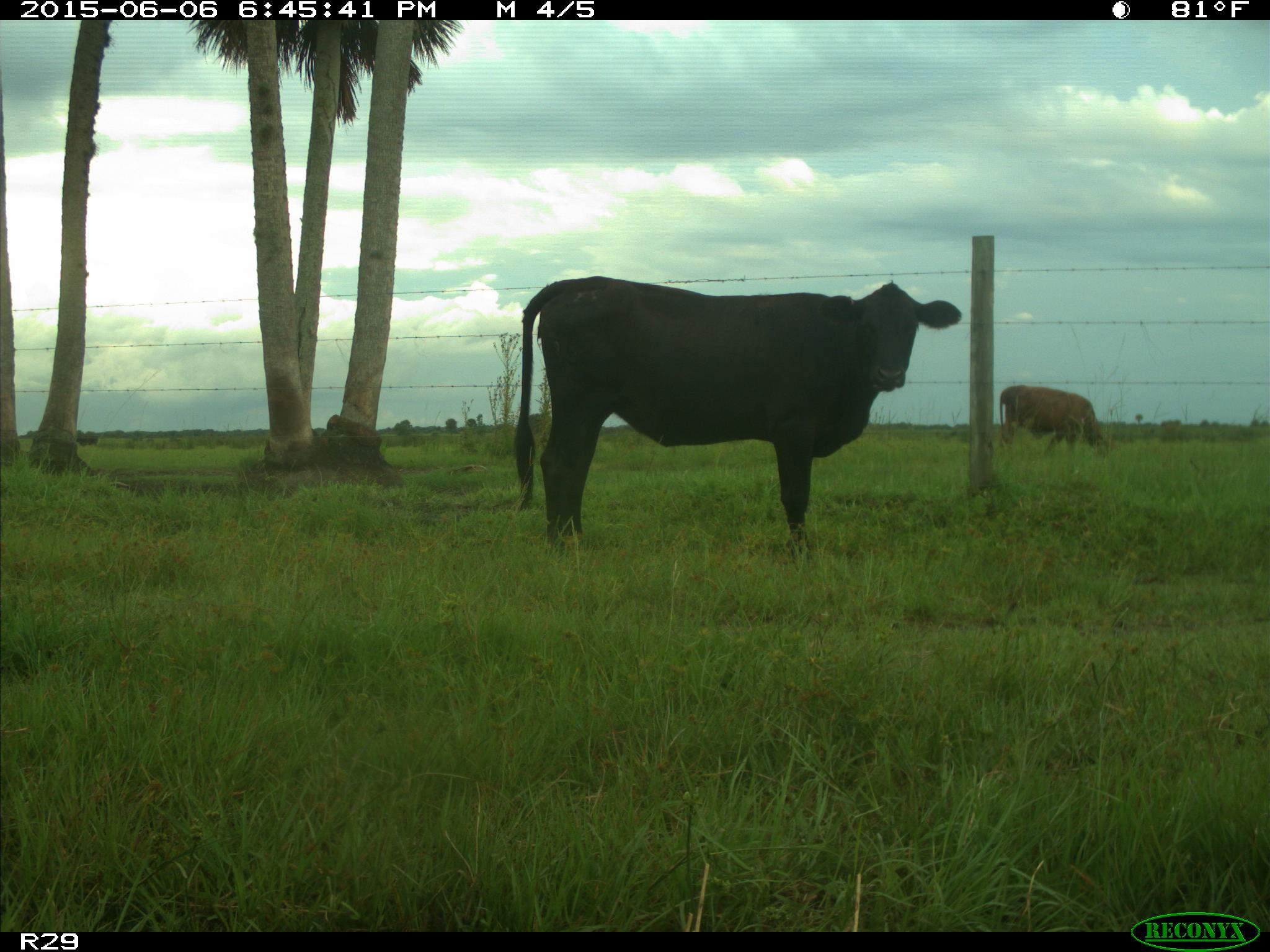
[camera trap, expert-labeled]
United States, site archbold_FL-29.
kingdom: Animalia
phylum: Chordata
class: Mammalia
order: Artiodactyla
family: Bovidae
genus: Bos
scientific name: Bos taurus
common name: domestic cow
Bos taurus (domestic cow).